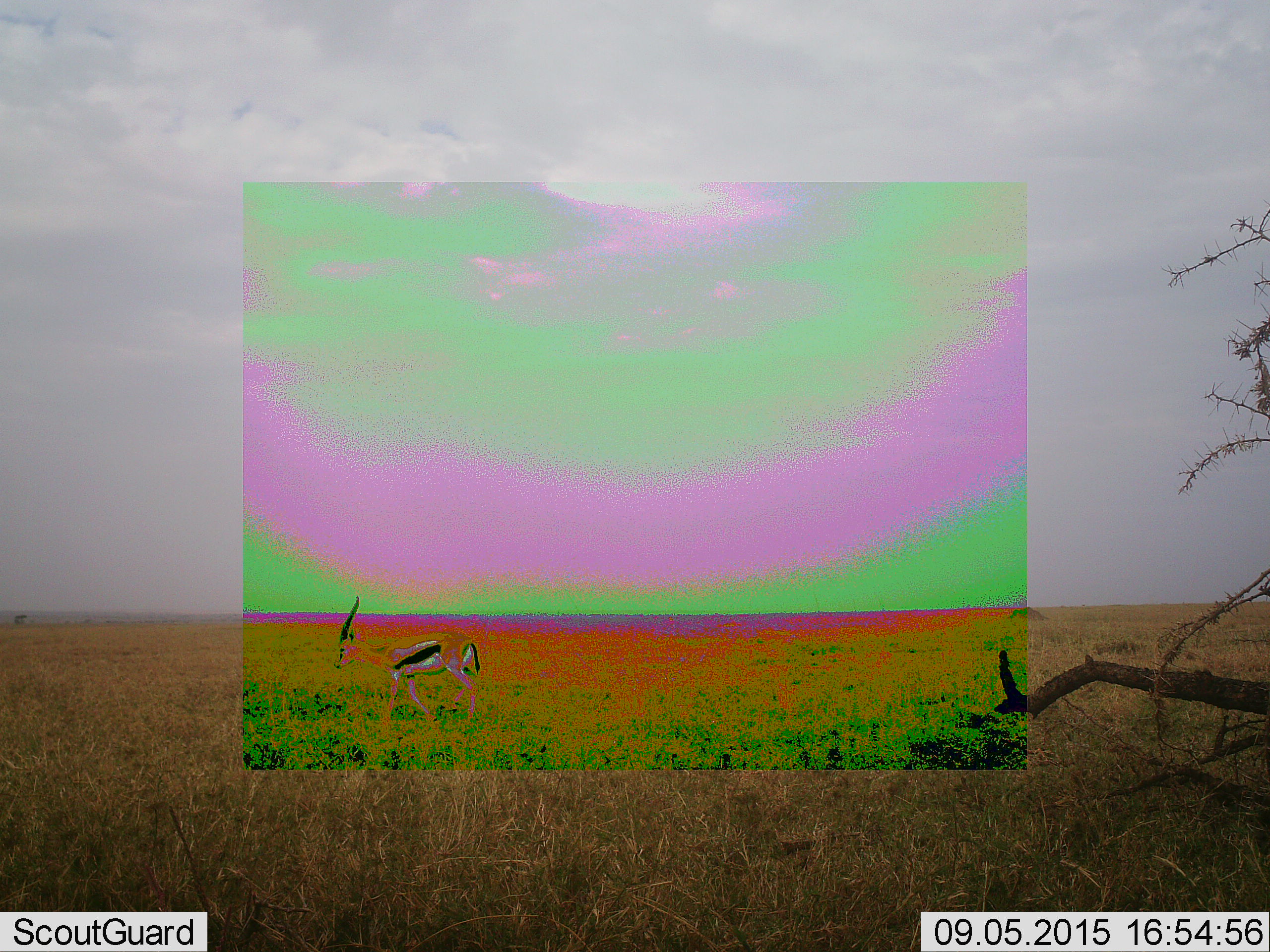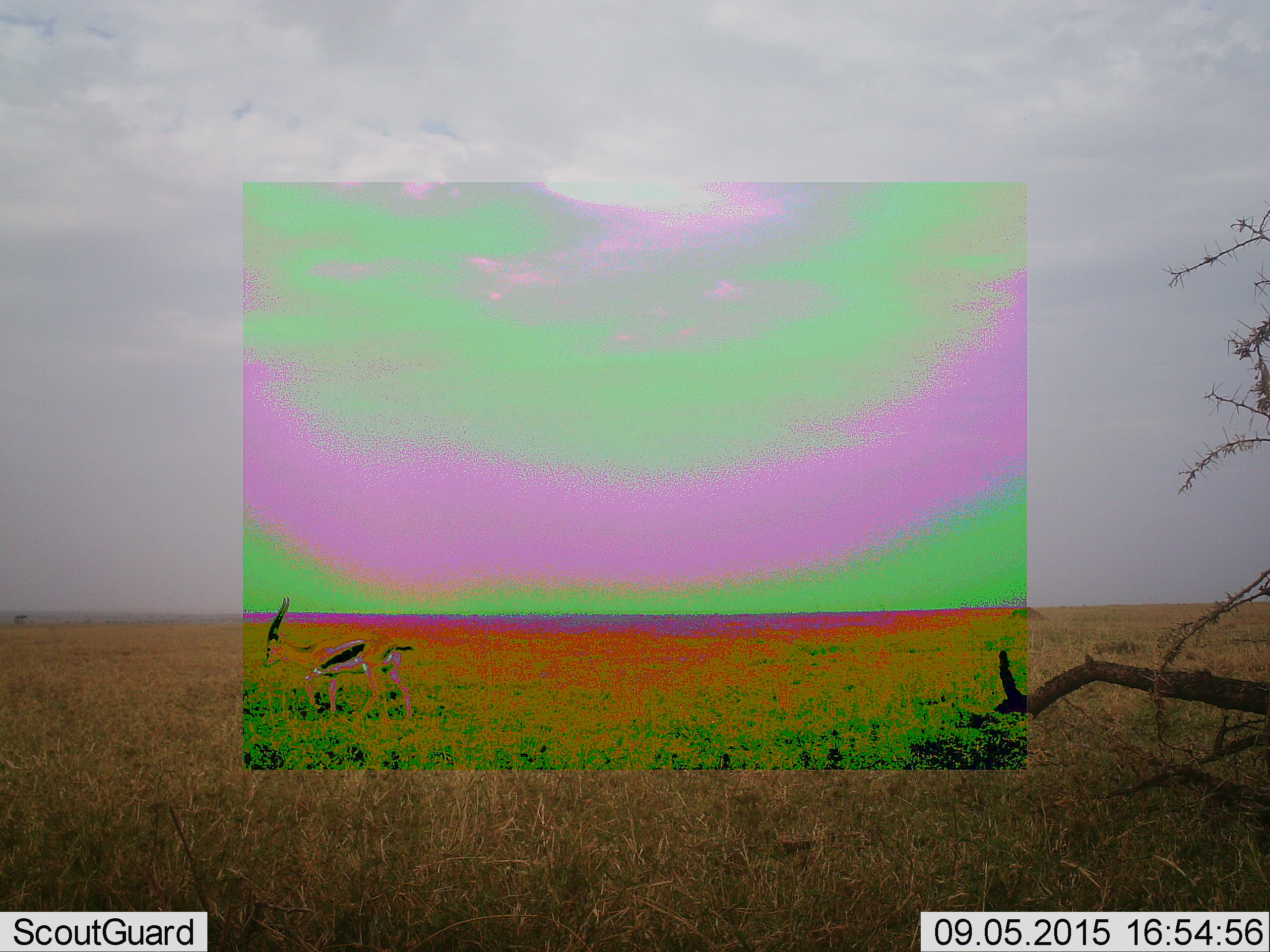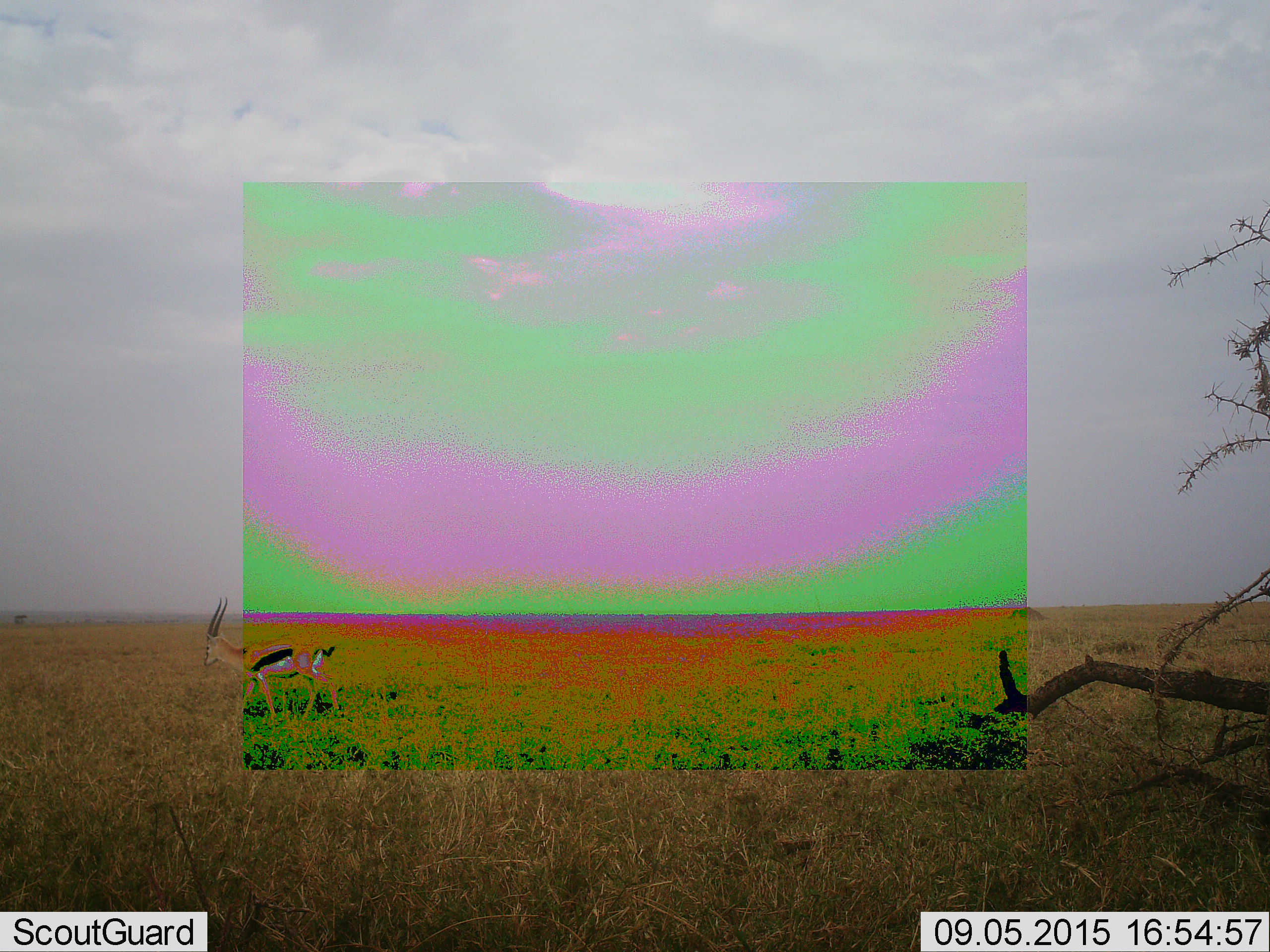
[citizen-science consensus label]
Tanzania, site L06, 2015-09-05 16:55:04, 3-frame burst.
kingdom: Animalia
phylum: Chordata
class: Mammalia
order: Artiodactyla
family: Bovidae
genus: Eudorcas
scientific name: Eudorcas thomsonii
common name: thomson's gazelle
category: gazellethomsons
Gazellethomsons (thomson's gazelle) (Eudorcas thomsonii), count 1. Behavior (volunteer vote fractions): standing 0%, resting 0%, moving 100%, interacting 0%. Young present (vote fraction): 0%. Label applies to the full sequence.